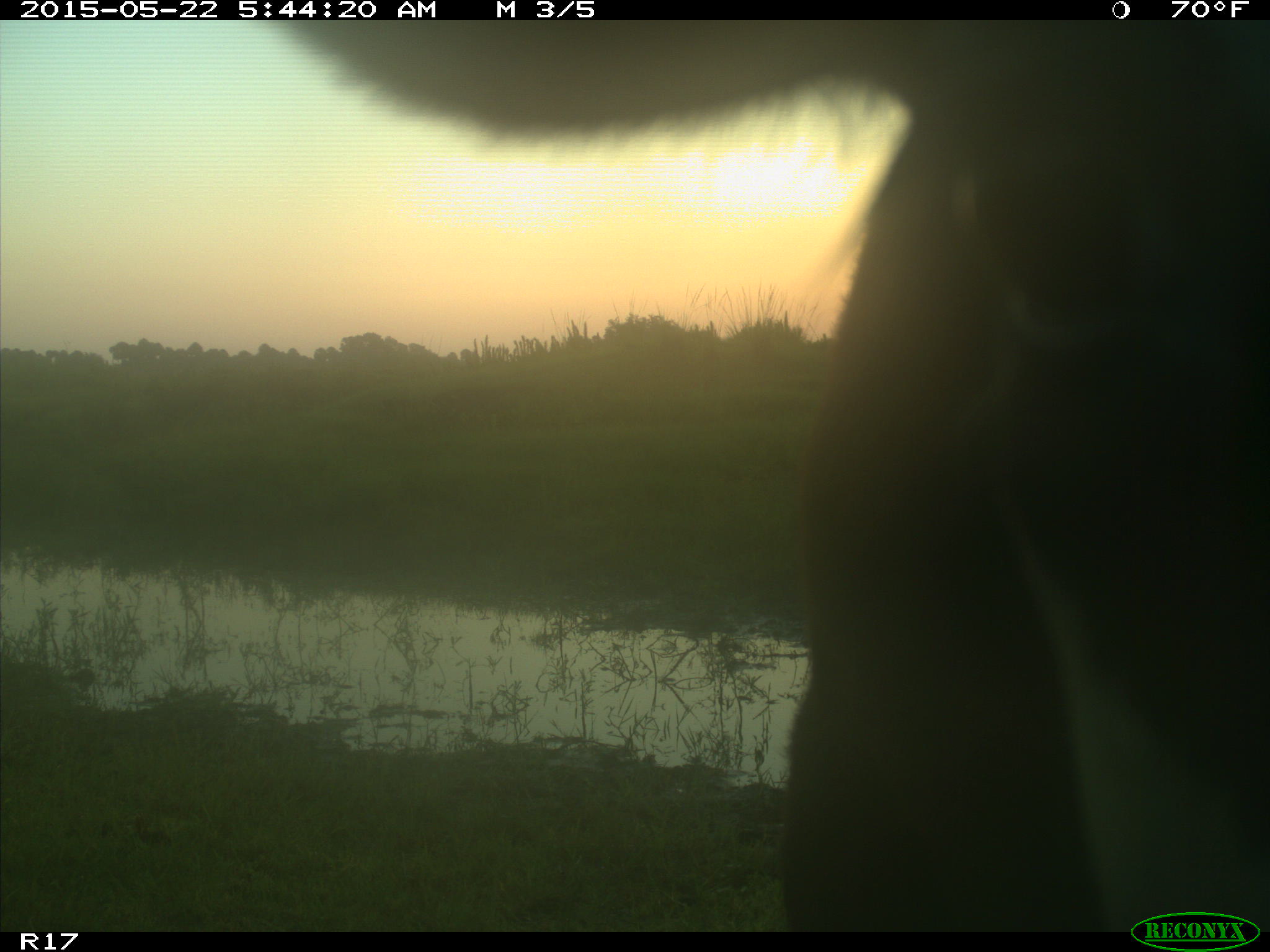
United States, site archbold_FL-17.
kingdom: Animalia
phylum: Chordata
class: Mammalia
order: Artiodactyla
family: Bovidae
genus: Bos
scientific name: Bos taurus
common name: domestic cow